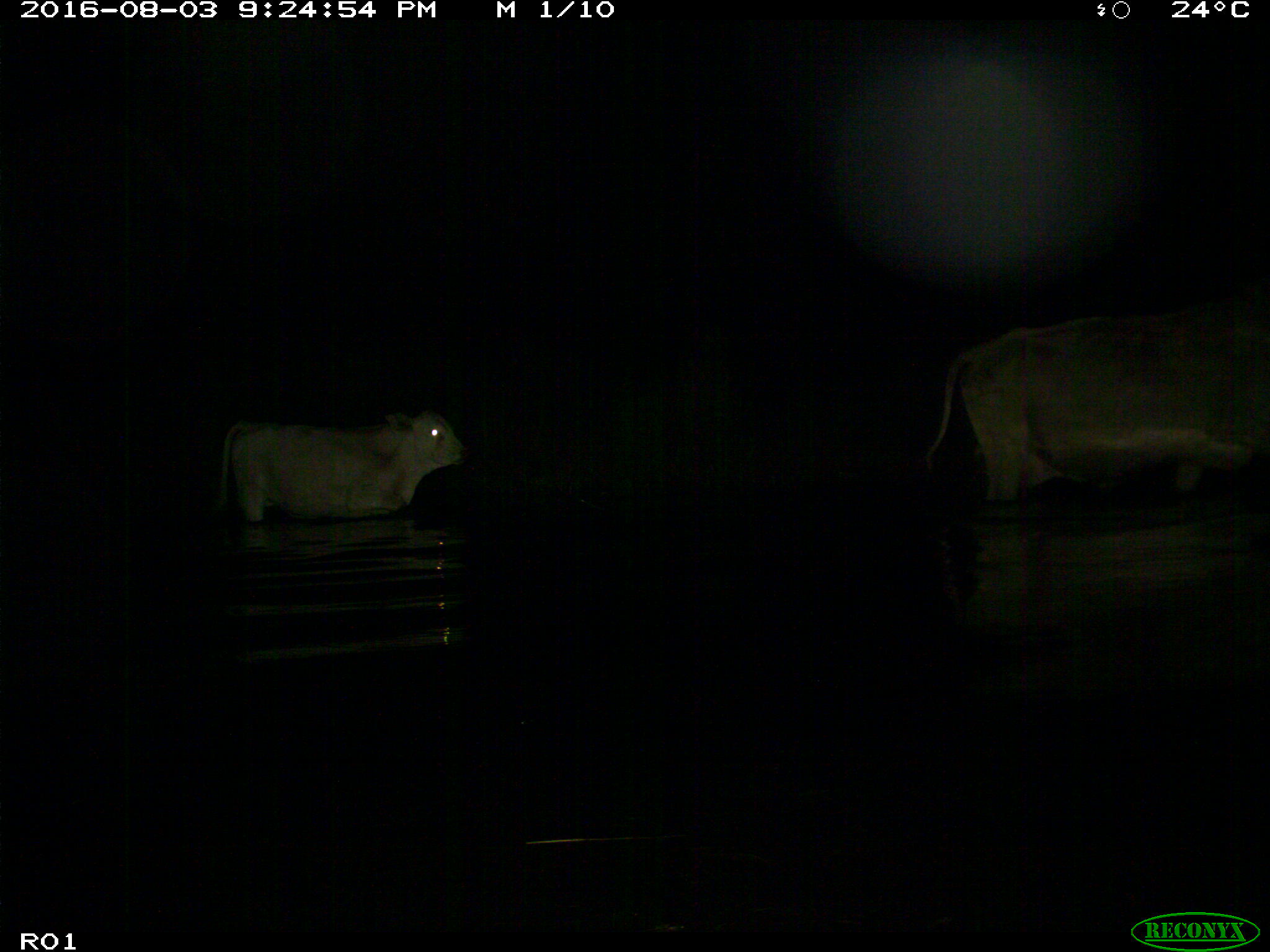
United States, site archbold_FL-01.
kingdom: Animalia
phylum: Chordata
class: Mammalia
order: Artiodactyla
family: Bovidae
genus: Bos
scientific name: Bos taurus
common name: domestic cow